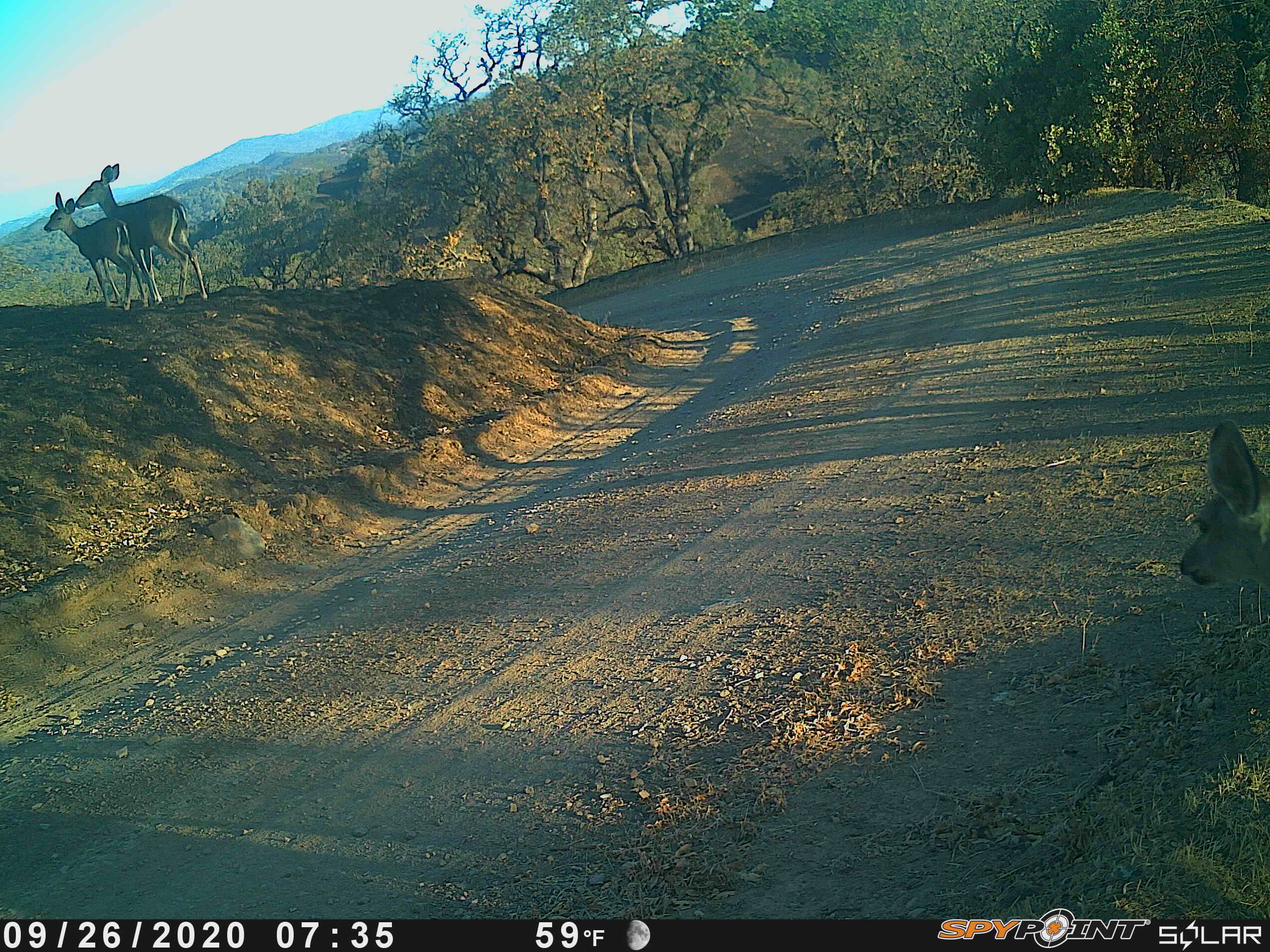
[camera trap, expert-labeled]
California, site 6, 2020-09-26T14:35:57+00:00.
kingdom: Animalia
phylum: Chordata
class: Mammalia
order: Artiodactyla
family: Cervidae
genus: Odocoileus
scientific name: Odocoileus hemionus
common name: mule deer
Mule deer (Odocoileus hemionus).